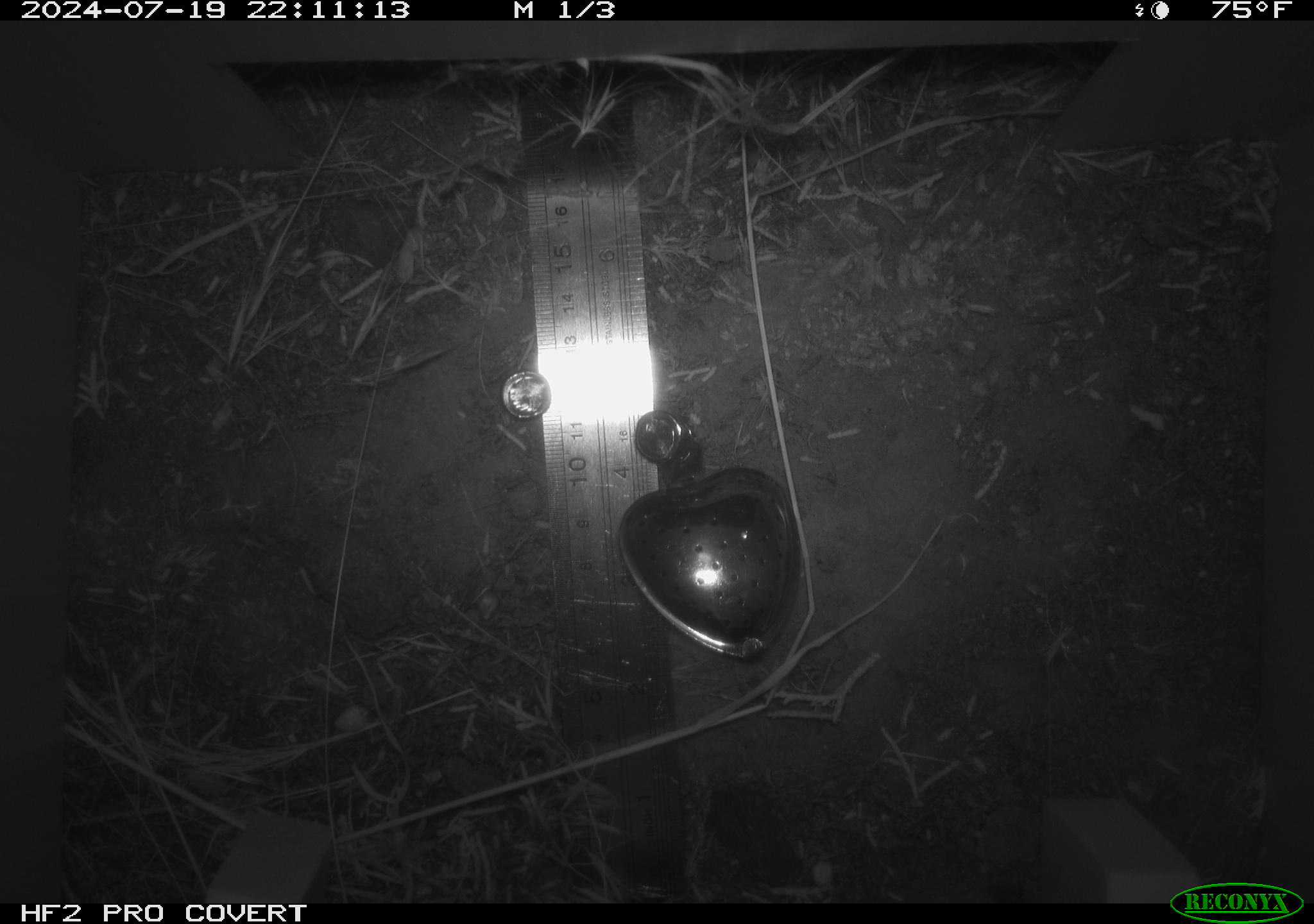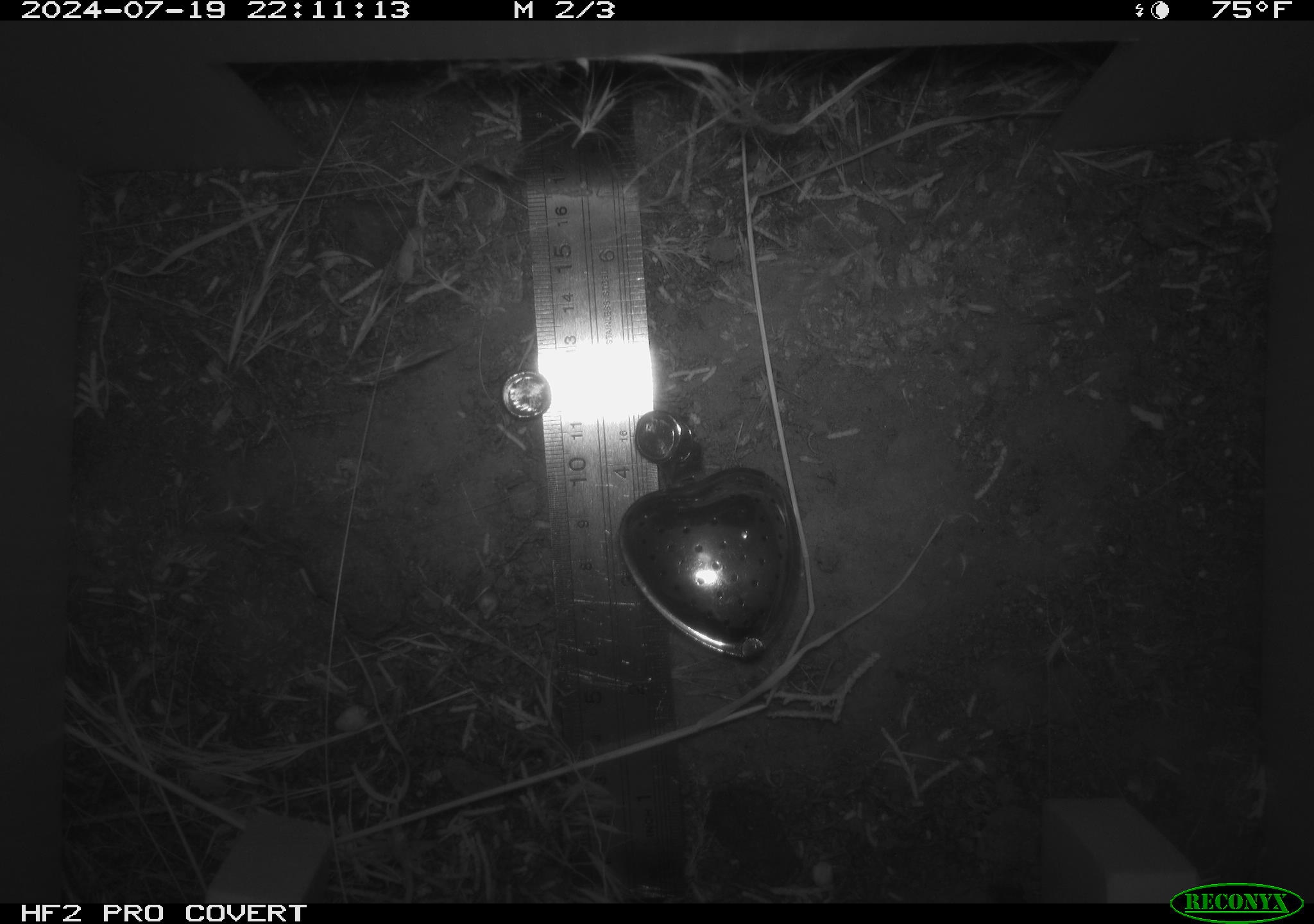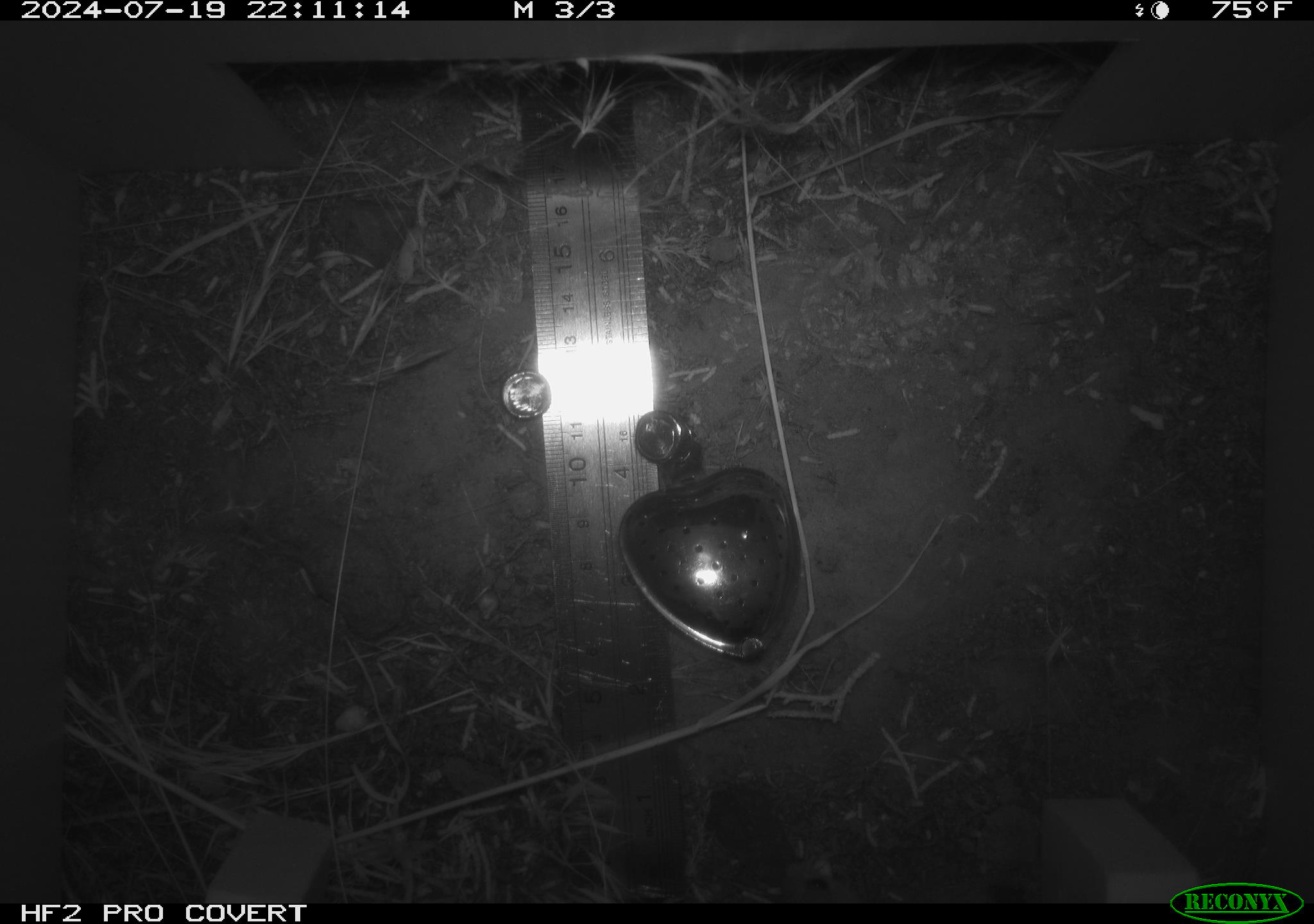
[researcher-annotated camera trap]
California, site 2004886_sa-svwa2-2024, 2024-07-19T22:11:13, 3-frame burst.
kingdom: Animalia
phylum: Chordata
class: Mammalia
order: Rodentia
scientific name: Rodentia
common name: mouse species